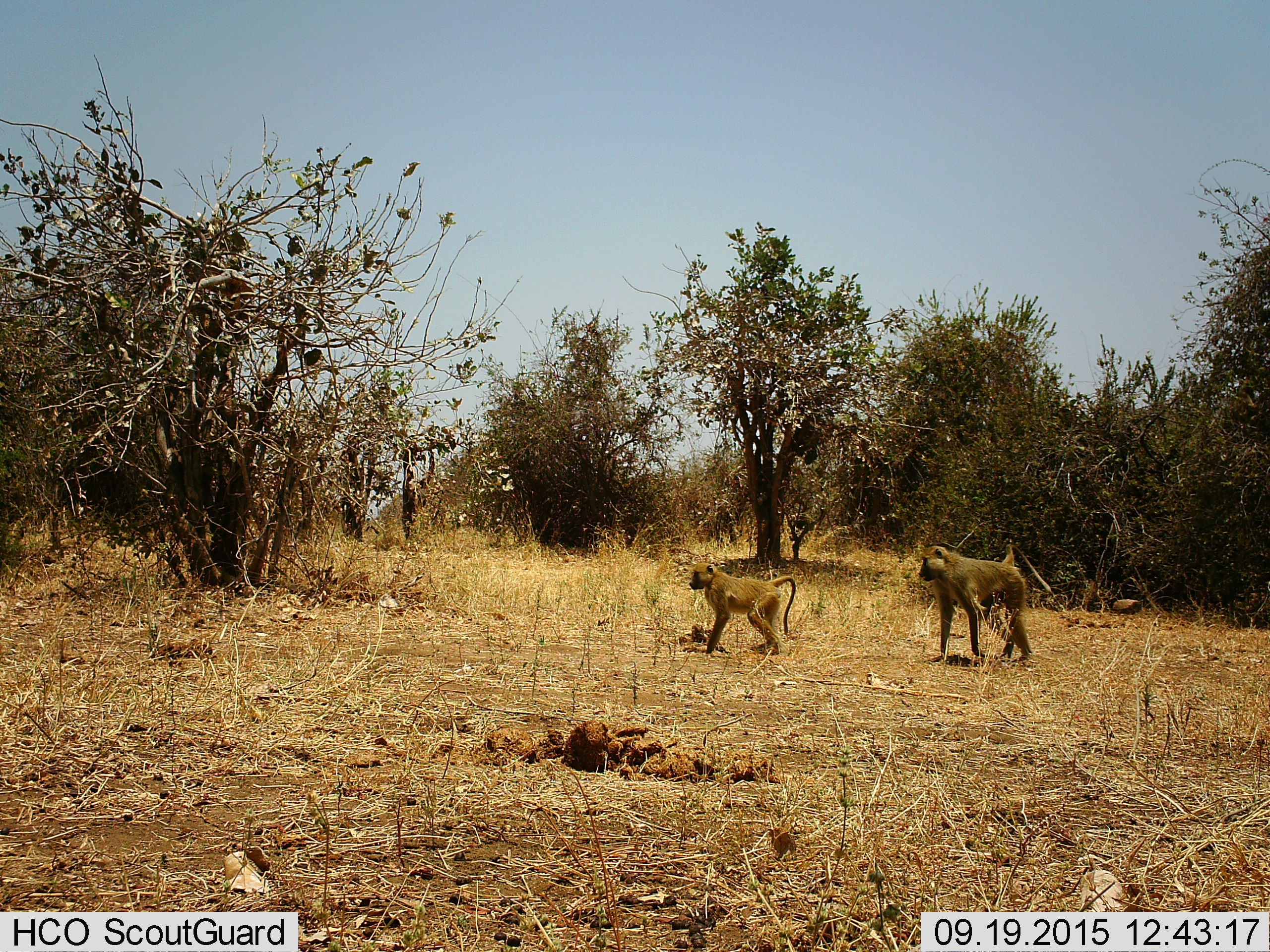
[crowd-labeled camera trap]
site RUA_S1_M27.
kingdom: Animalia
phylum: Chordata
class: Mammalia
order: Primates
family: Cercopithecidae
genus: Papio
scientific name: Papio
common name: baboon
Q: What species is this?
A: Baboon (Papio).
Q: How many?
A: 2.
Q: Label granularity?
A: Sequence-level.